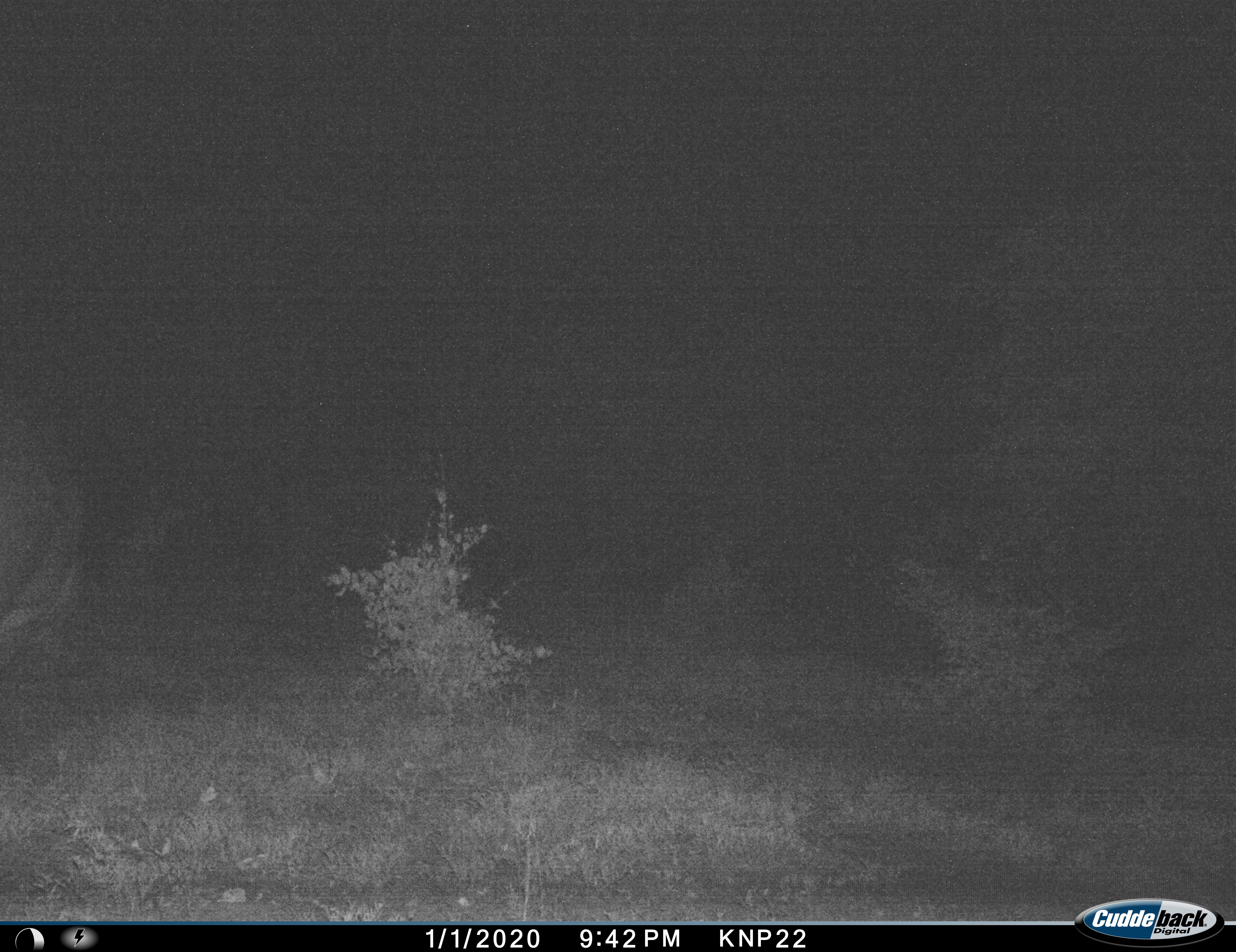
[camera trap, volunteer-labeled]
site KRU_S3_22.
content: unidentified animal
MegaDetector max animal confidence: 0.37